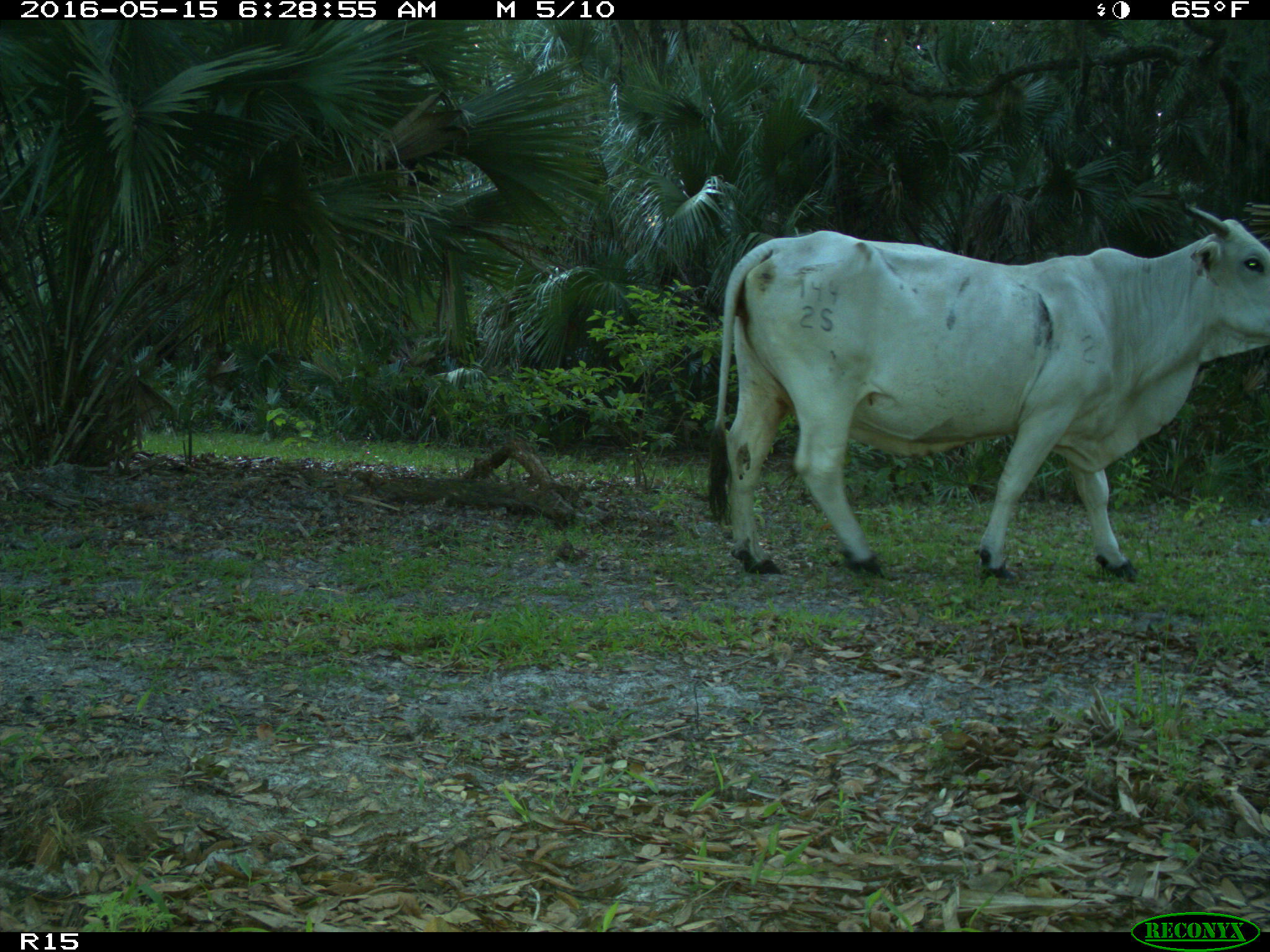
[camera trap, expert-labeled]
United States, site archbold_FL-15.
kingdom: Animalia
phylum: Chordata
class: Mammalia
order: Artiodactyla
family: Bovidae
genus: Bos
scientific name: Bos taurus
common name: domestic cow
Bos taurus (domestic cow).